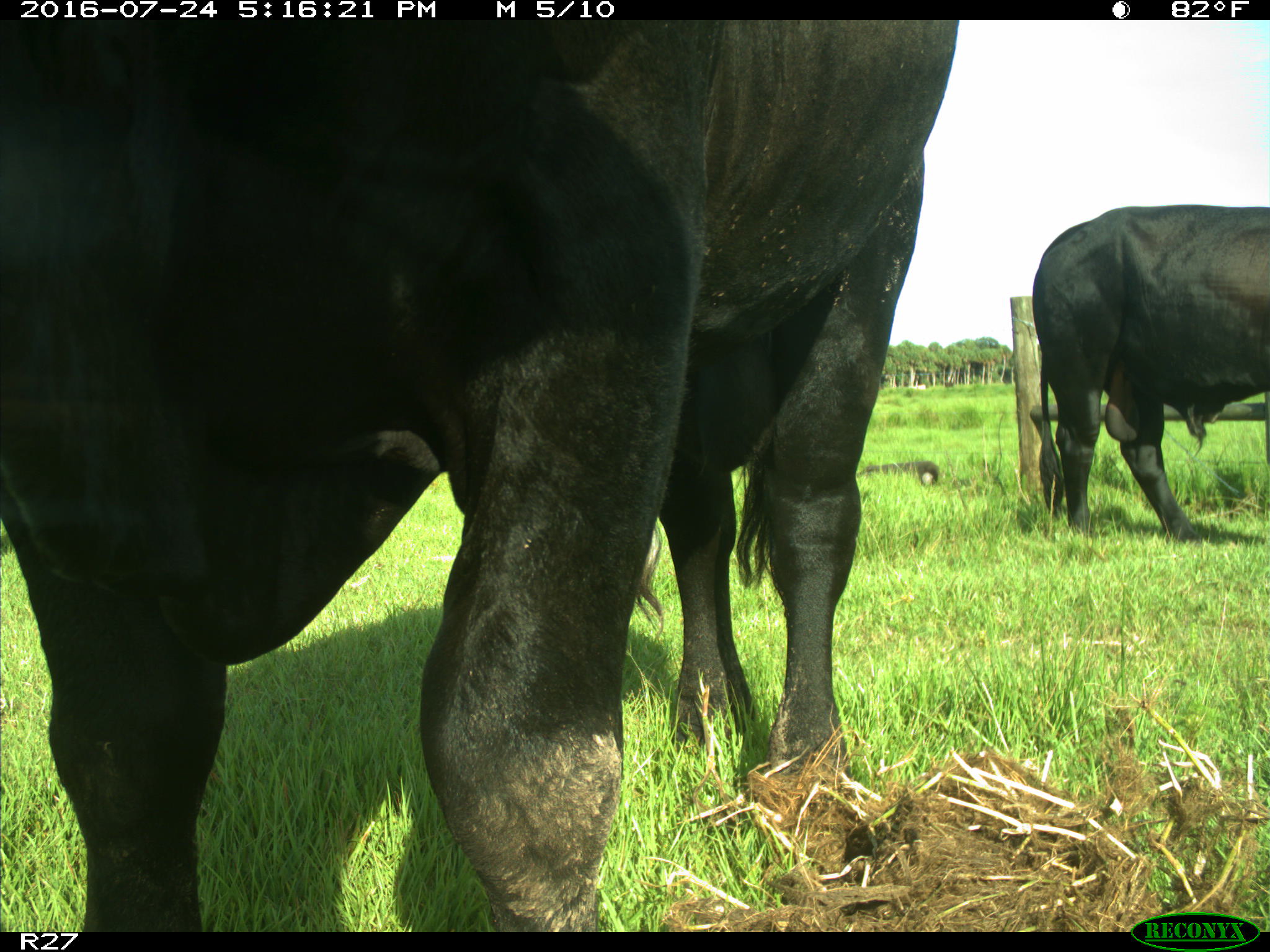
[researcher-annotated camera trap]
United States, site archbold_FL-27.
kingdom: Animalia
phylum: Chordata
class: Mammalia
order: Artiodactyla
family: Bovidae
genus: Bos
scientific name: Bos taurus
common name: domestic cow